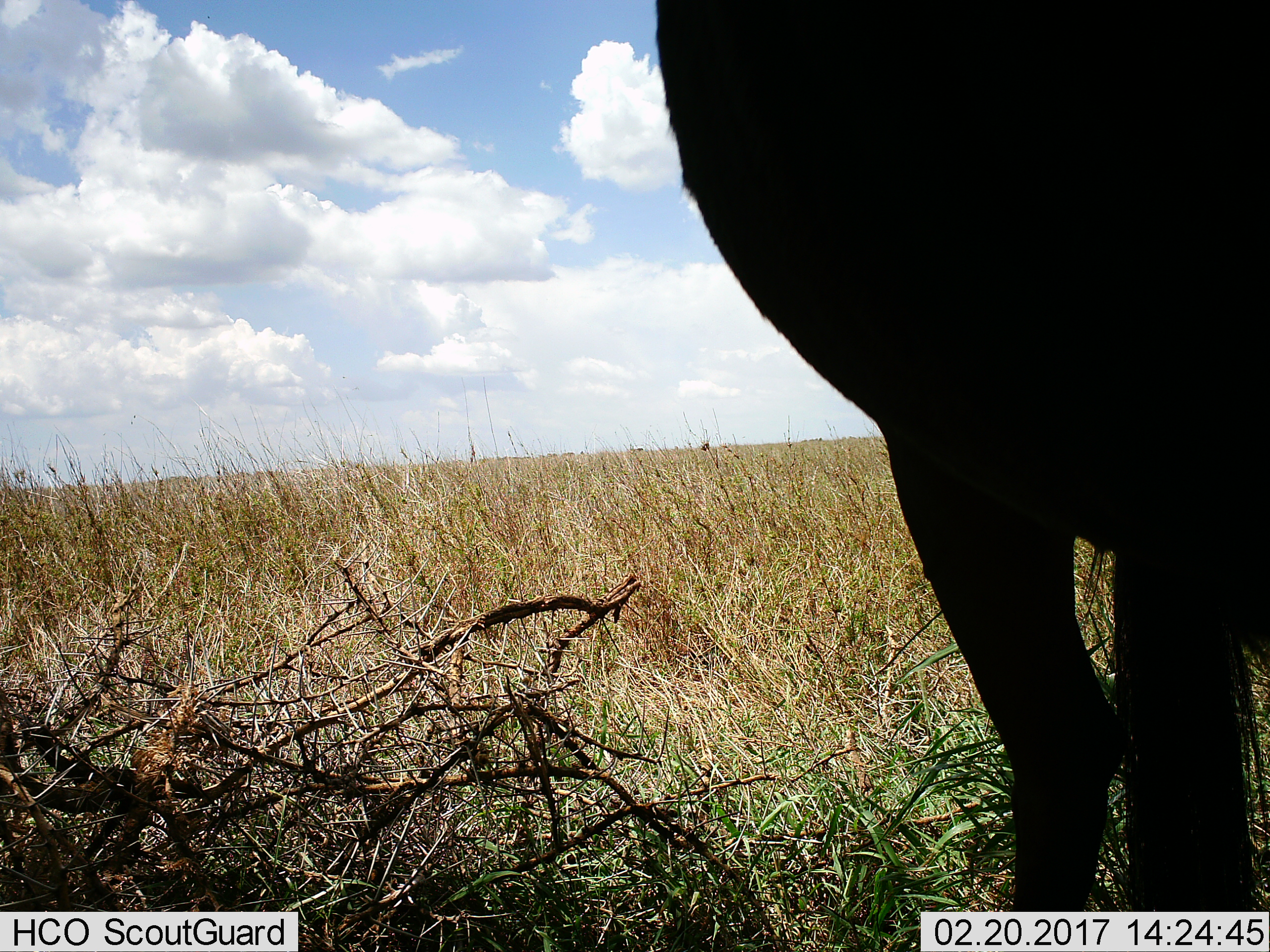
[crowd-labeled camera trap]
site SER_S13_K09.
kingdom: Animalia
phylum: Chordata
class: Mammalia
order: Artiodactyla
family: Bovidae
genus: Connochaetes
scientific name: Connochaetes taurinus taurinus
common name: blue wildebeest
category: wildebeestblue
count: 1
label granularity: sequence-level